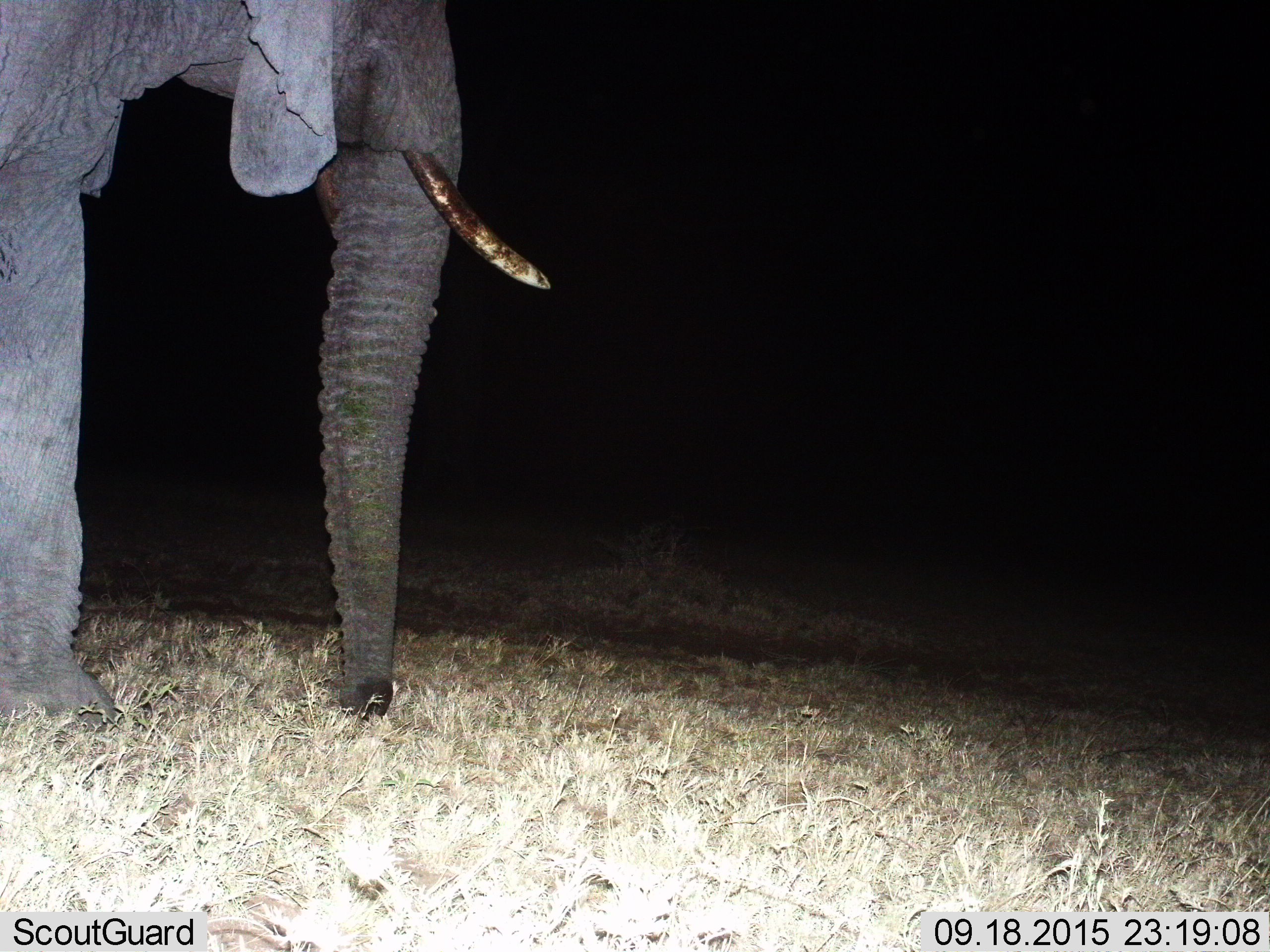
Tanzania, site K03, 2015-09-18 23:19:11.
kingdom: Animalia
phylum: Chordata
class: Mammalia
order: Proboscidea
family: Elephantidae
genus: Loxodonta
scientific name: Loxodonta africana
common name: african bush elephant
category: elephant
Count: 1.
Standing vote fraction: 100%.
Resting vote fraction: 0%.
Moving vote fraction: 0%.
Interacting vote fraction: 0%.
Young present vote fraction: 0%.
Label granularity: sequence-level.